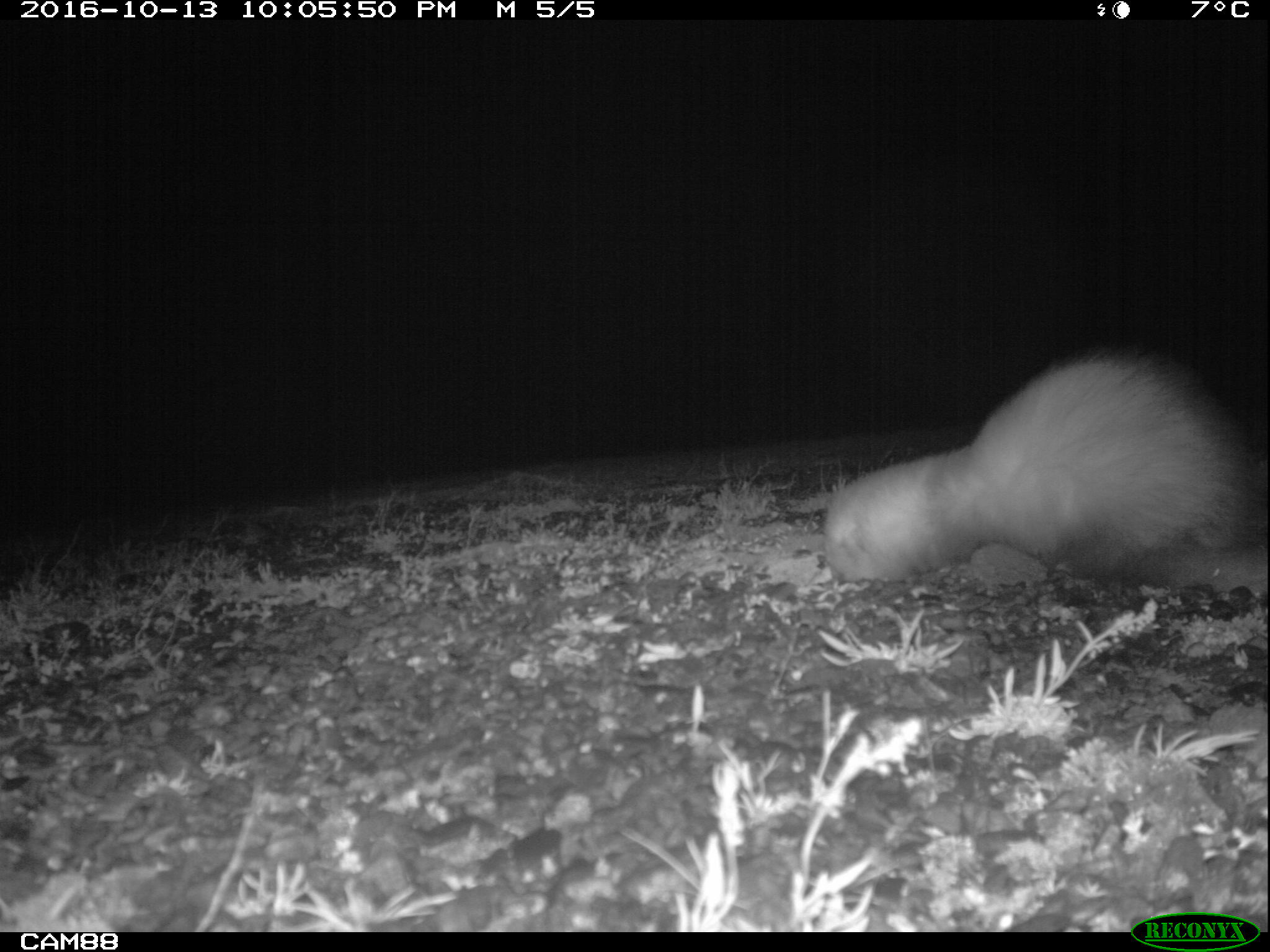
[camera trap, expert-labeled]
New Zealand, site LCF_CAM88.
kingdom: Animalia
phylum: Chordata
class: Mammalia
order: Carnivora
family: Mustelidae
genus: Mustela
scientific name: Mustela furo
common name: ferret